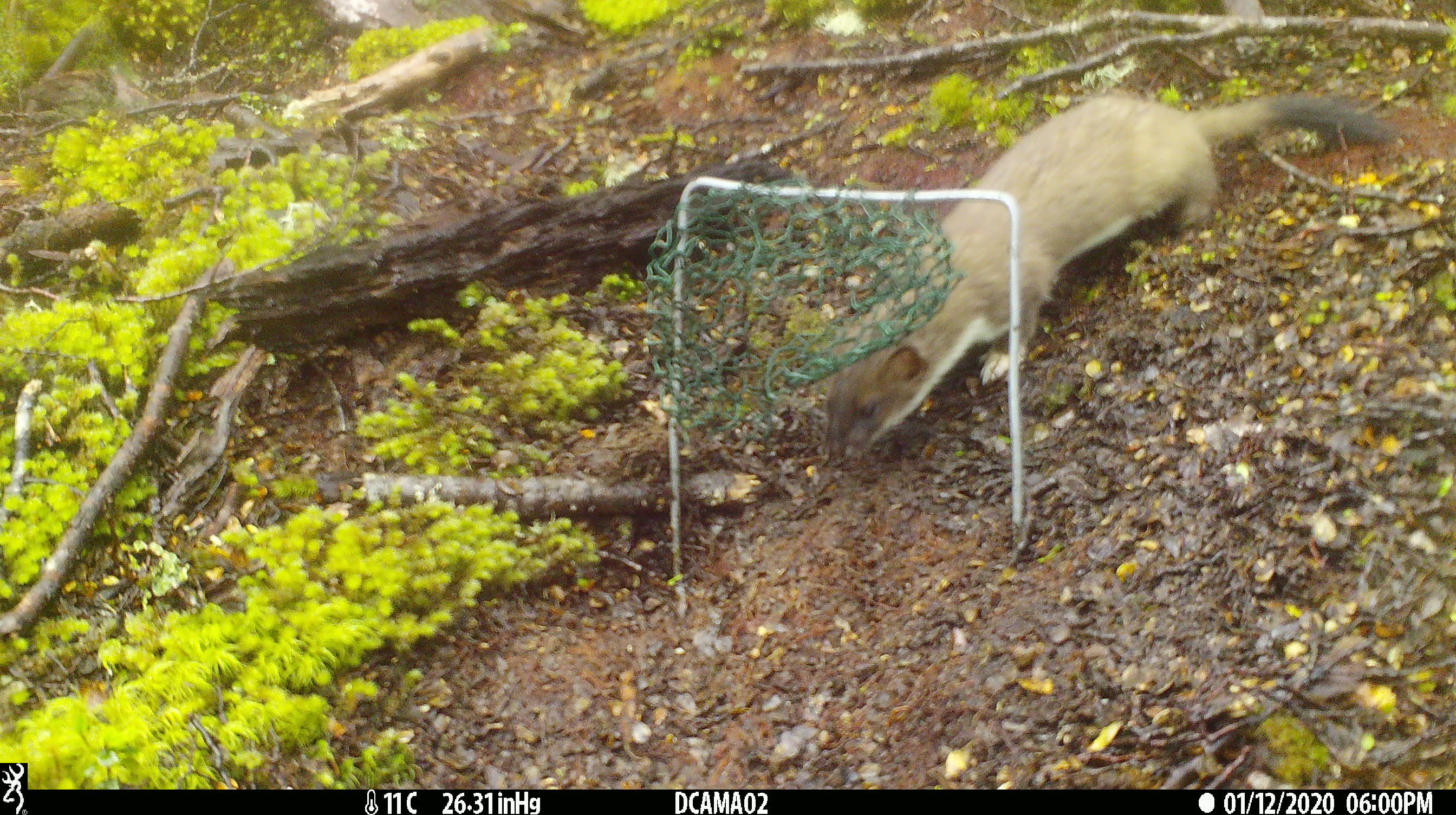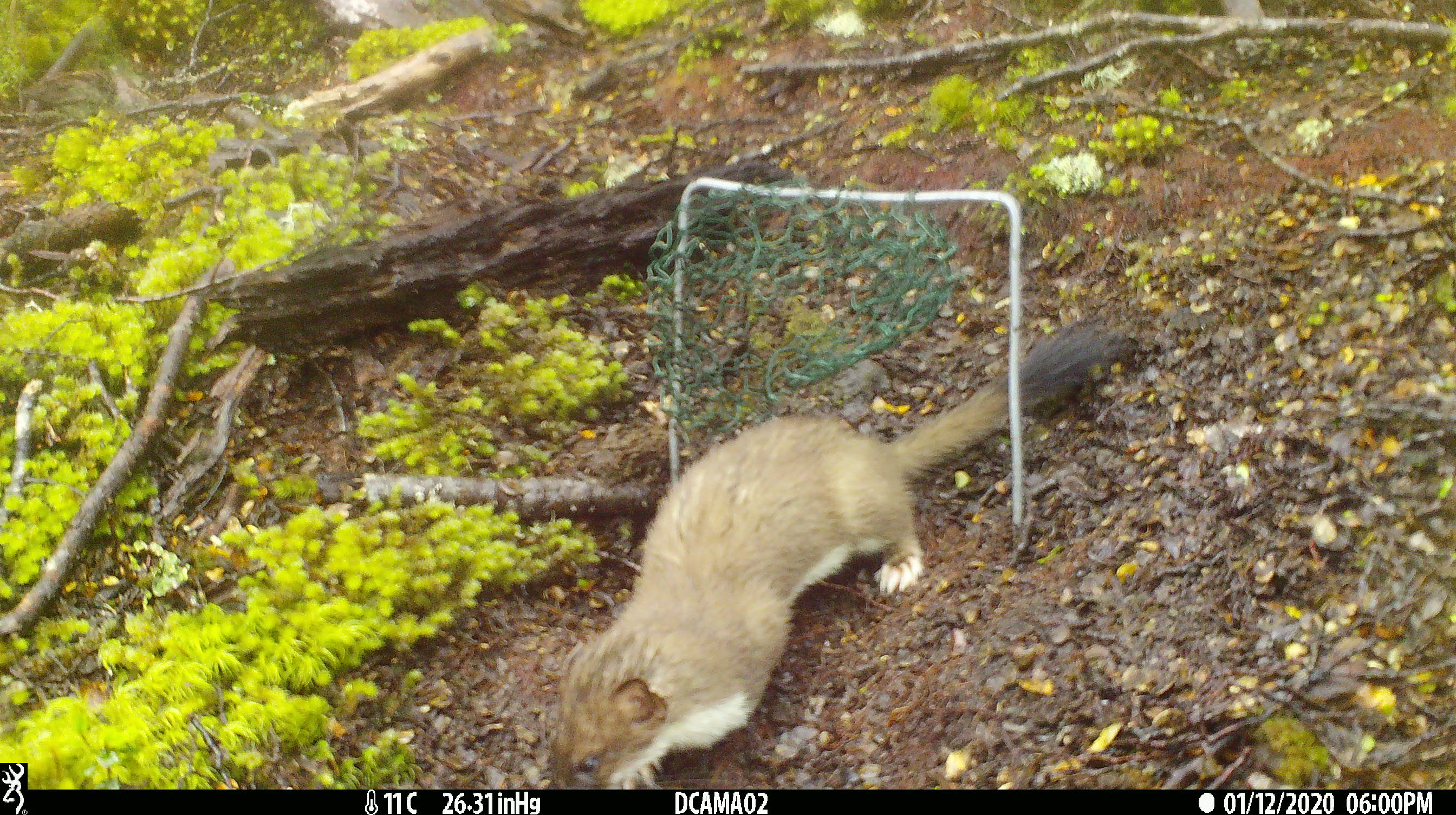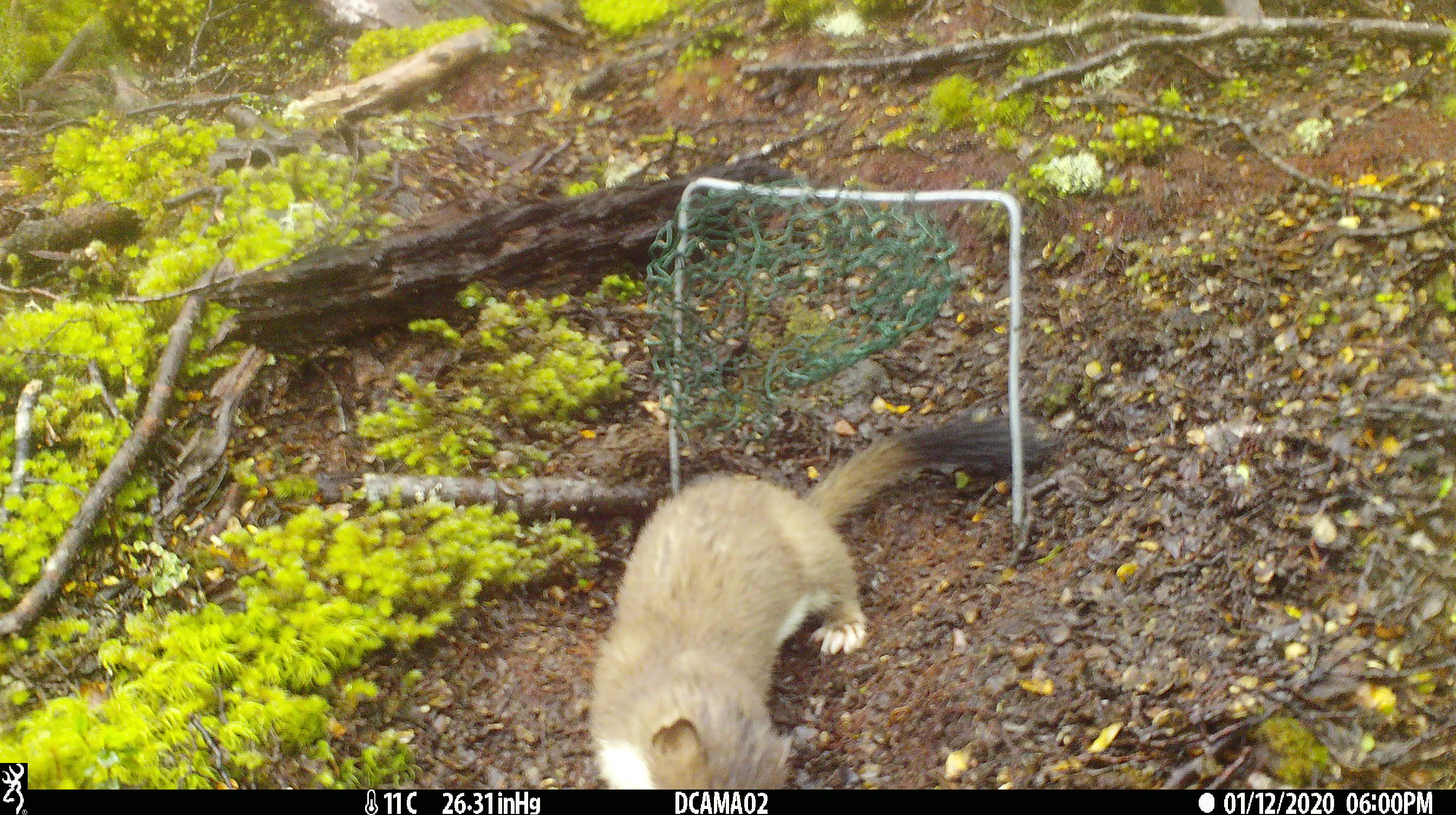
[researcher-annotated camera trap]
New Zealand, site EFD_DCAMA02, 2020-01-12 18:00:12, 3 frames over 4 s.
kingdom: Animalia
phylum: Chordata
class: Mammalia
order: Carnivora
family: Mustelidae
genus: Mustela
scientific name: Mustela erminea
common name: stoat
Stoat (Mustela erminea).